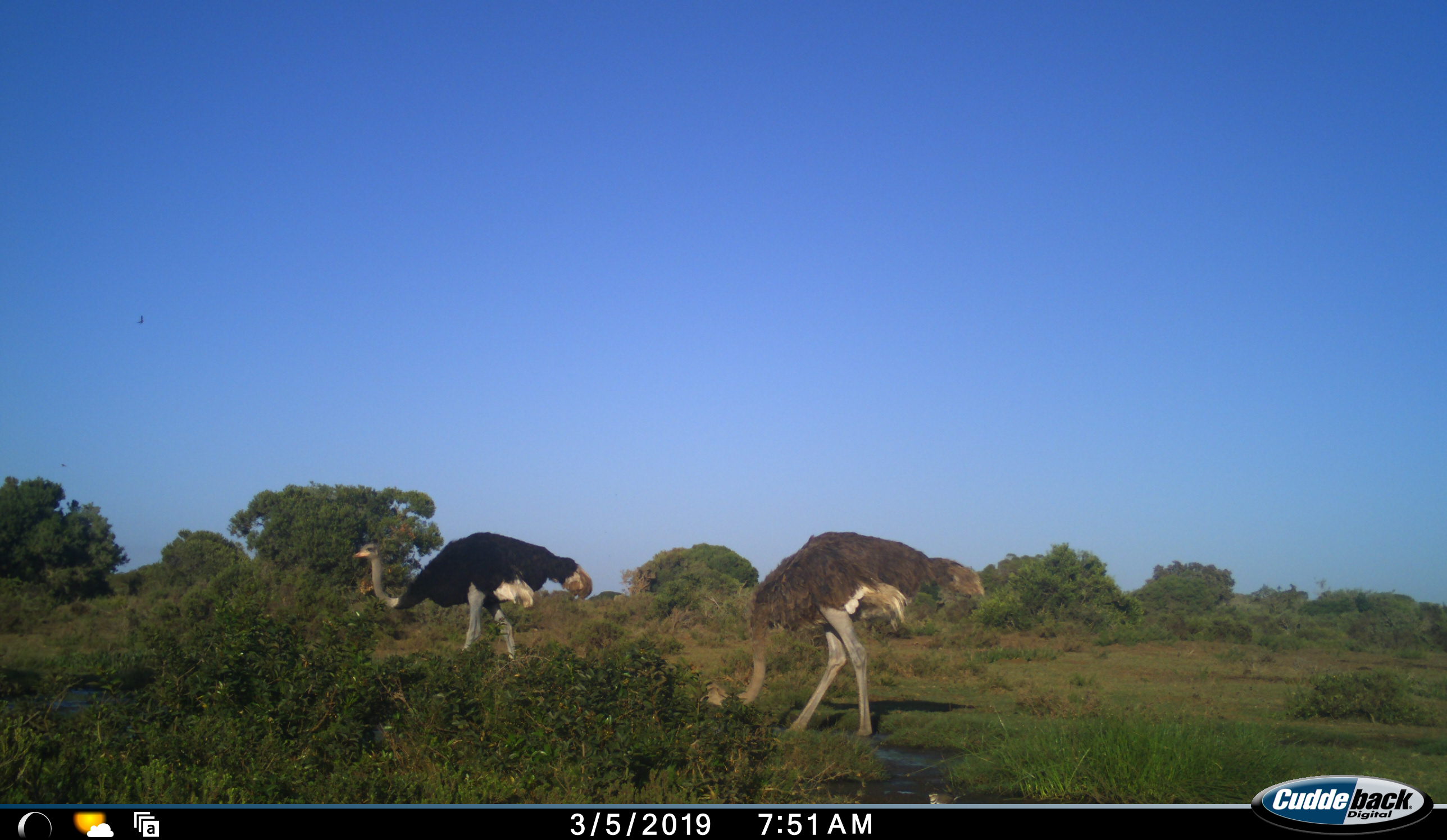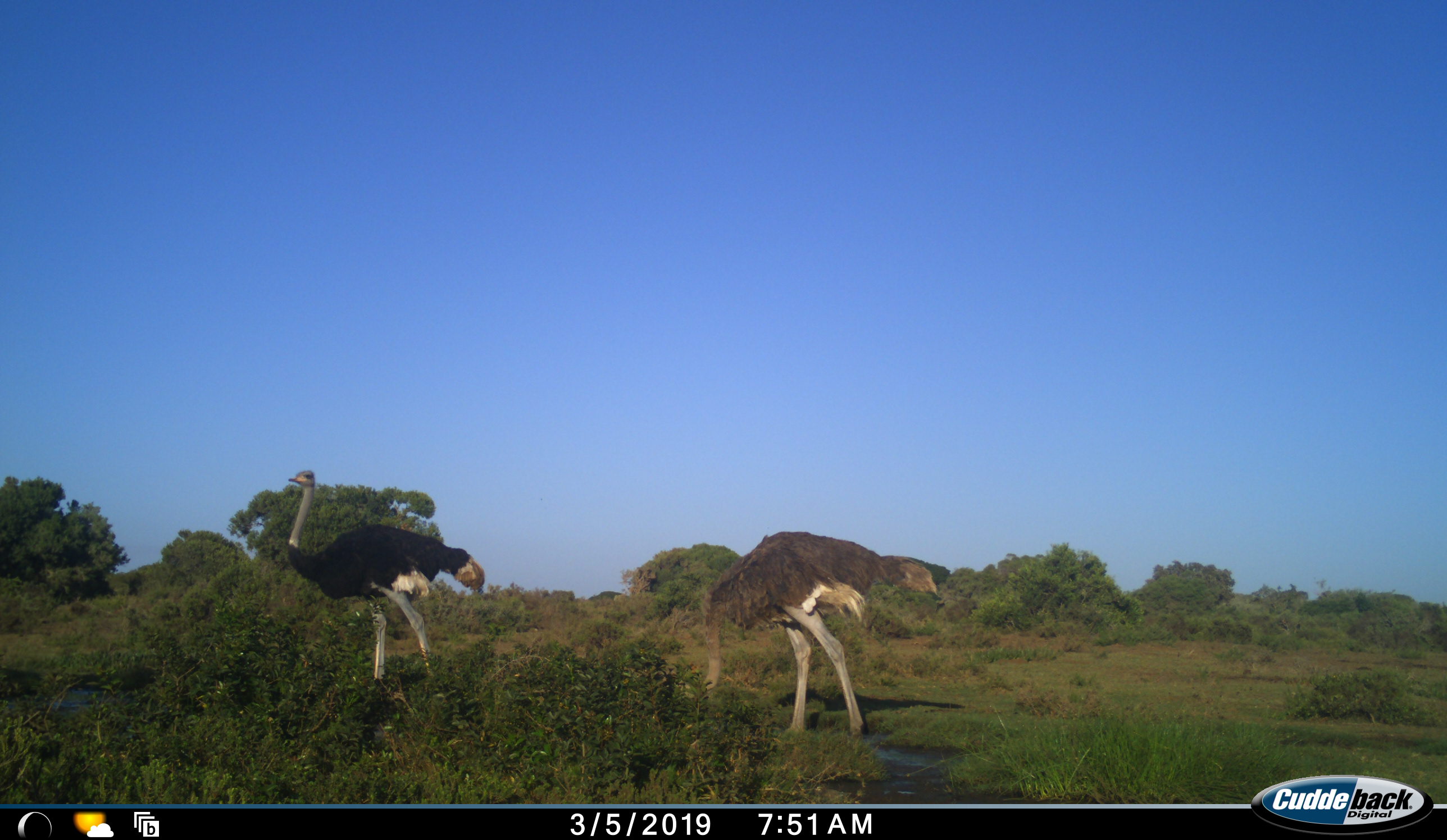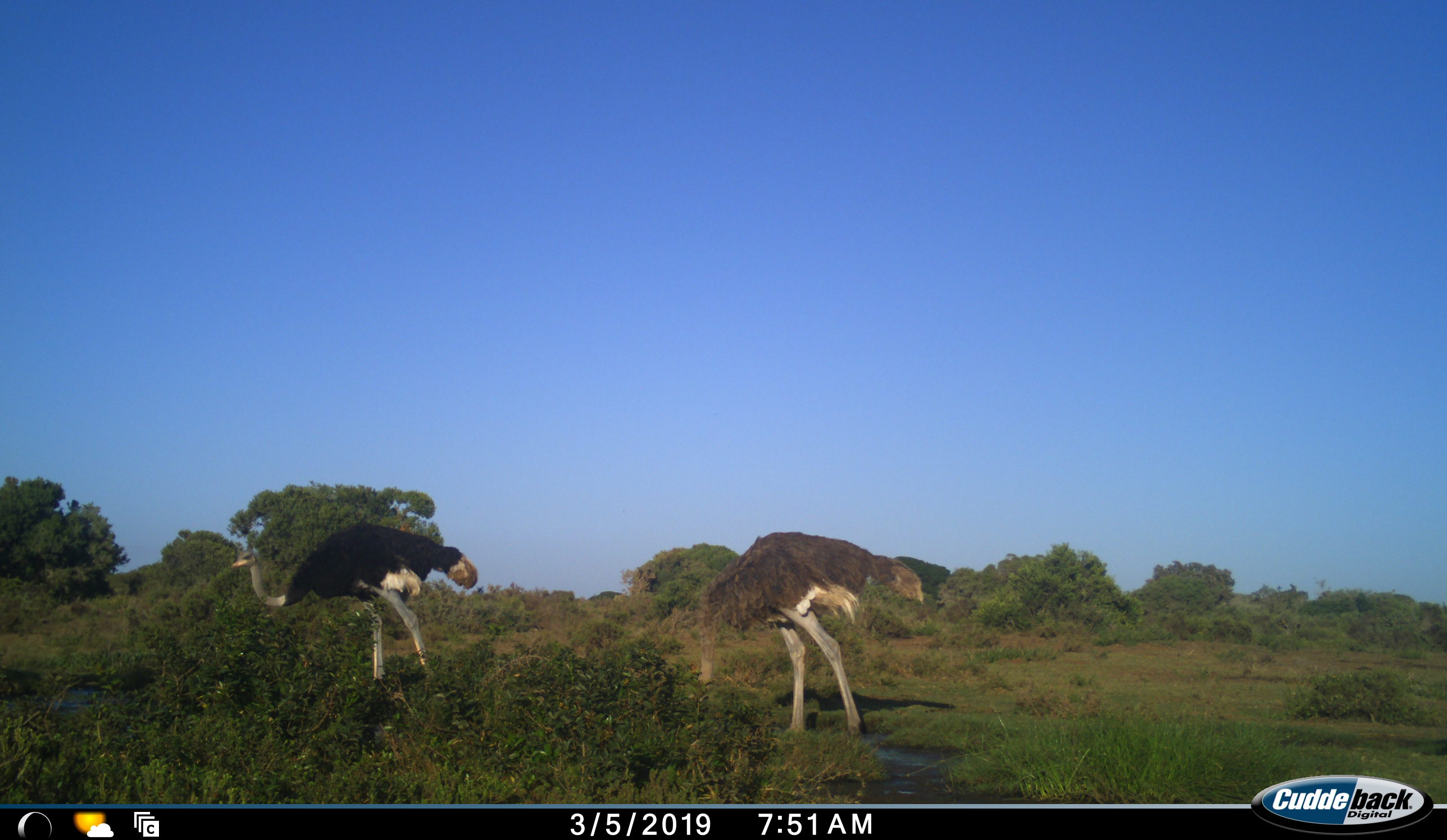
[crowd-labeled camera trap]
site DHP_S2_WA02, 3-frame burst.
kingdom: Animalia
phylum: Chordata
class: Aves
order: Struthioniformes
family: Struthionidae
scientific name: Struthionidae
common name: ostrich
Ostrich (Struthionidae), count 2. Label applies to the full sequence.